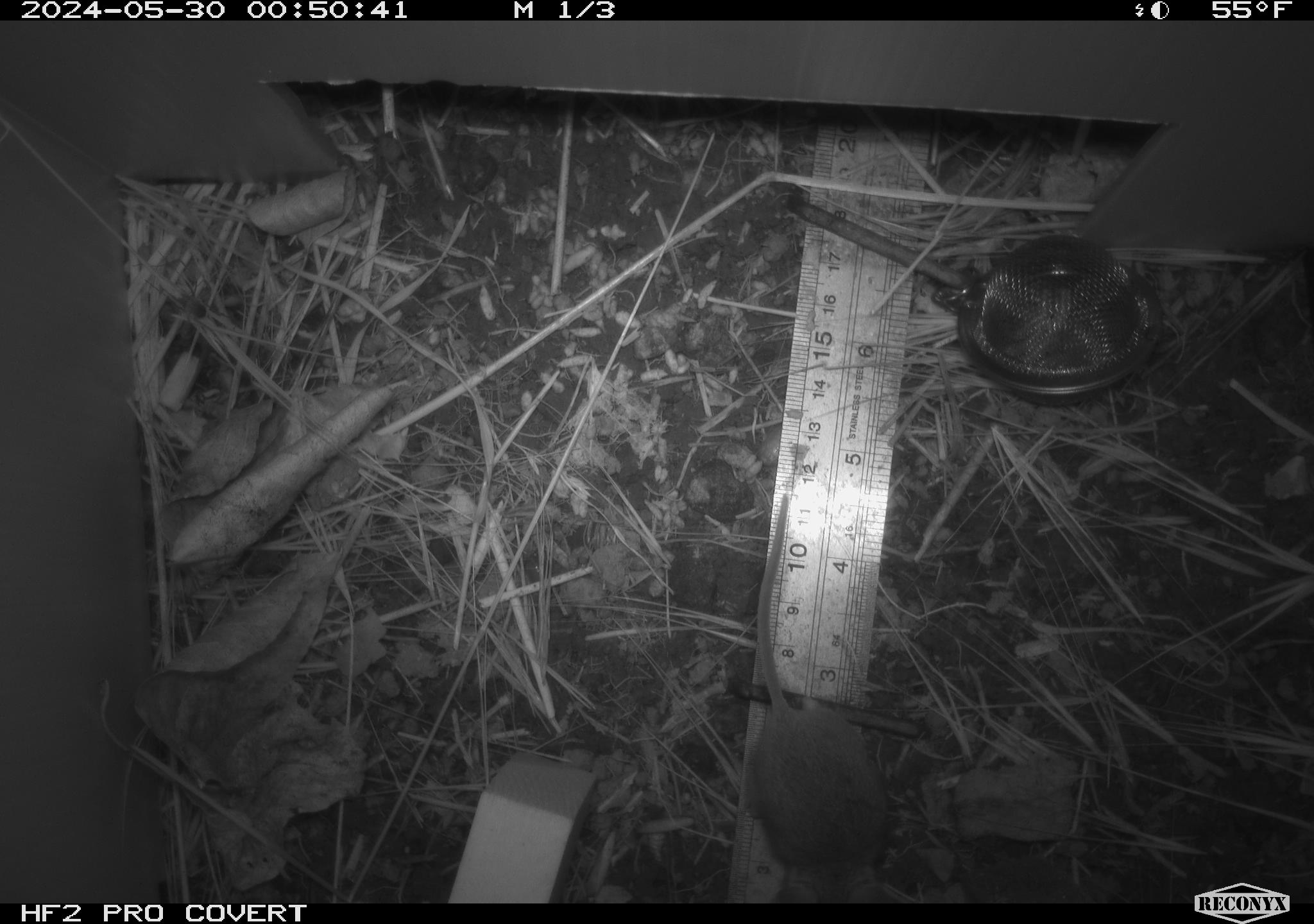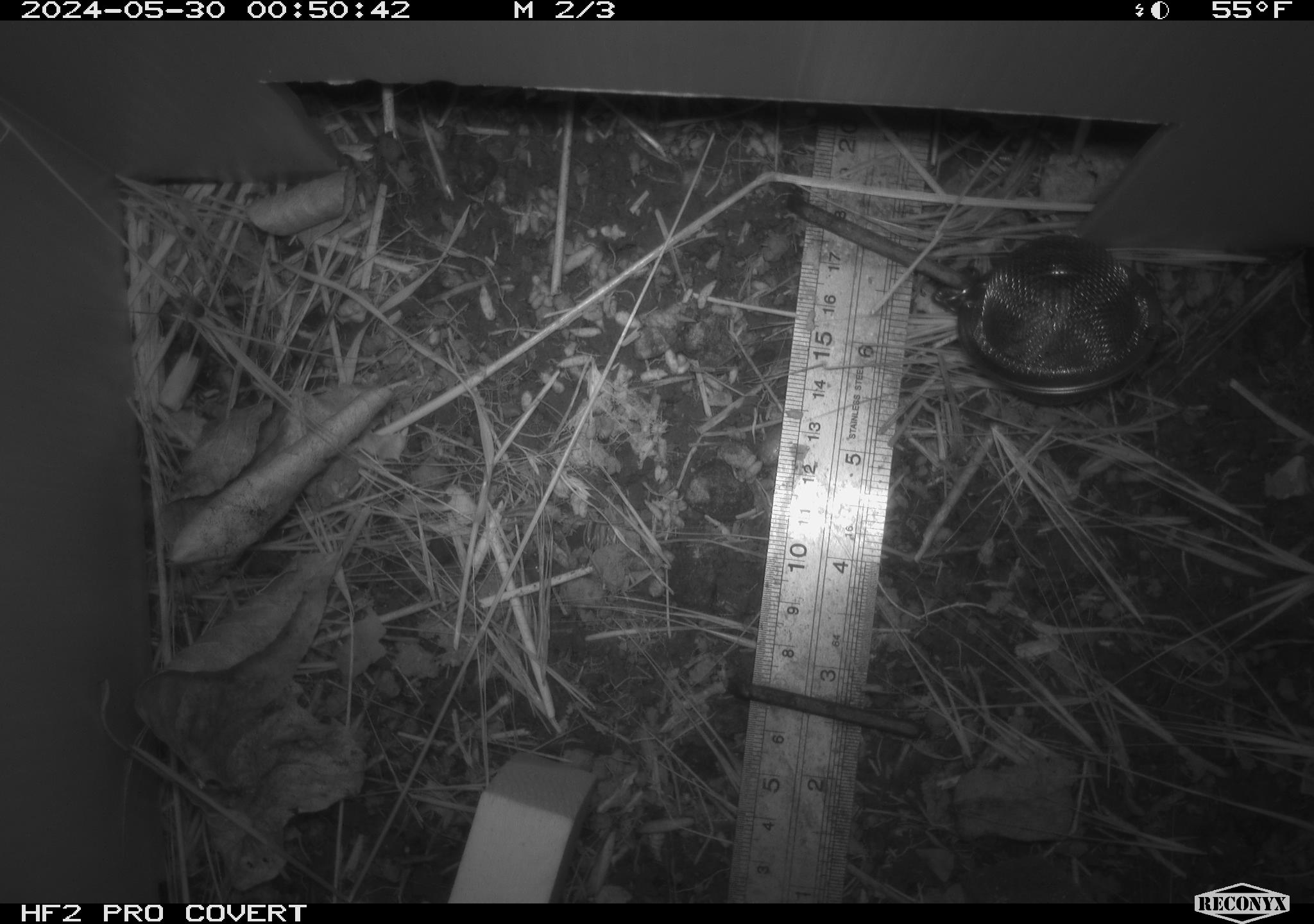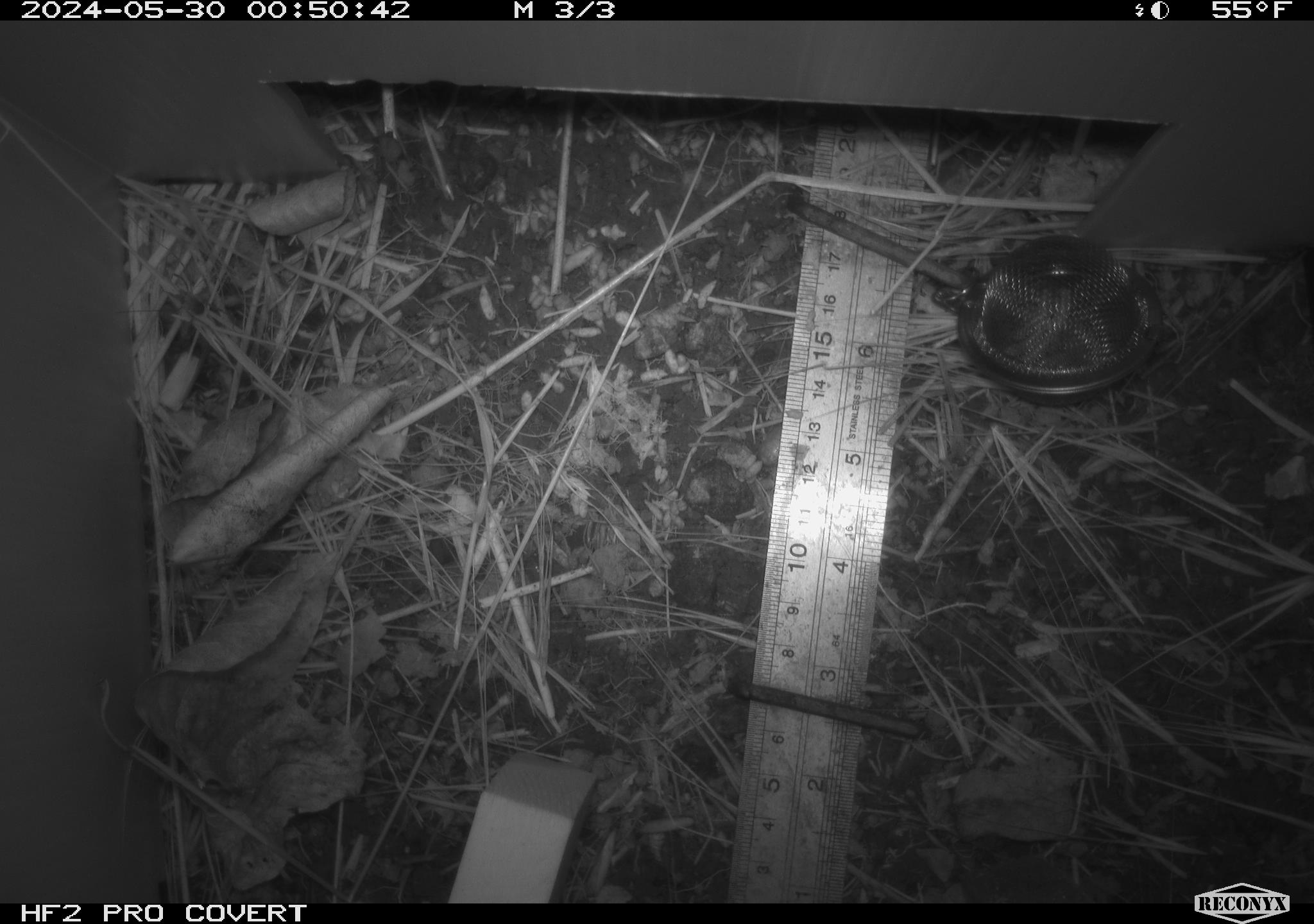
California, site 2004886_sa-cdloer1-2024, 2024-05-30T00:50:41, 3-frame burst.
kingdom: Animalia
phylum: Chordata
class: Mammalia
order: Rodentia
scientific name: Rodentia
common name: mouse species